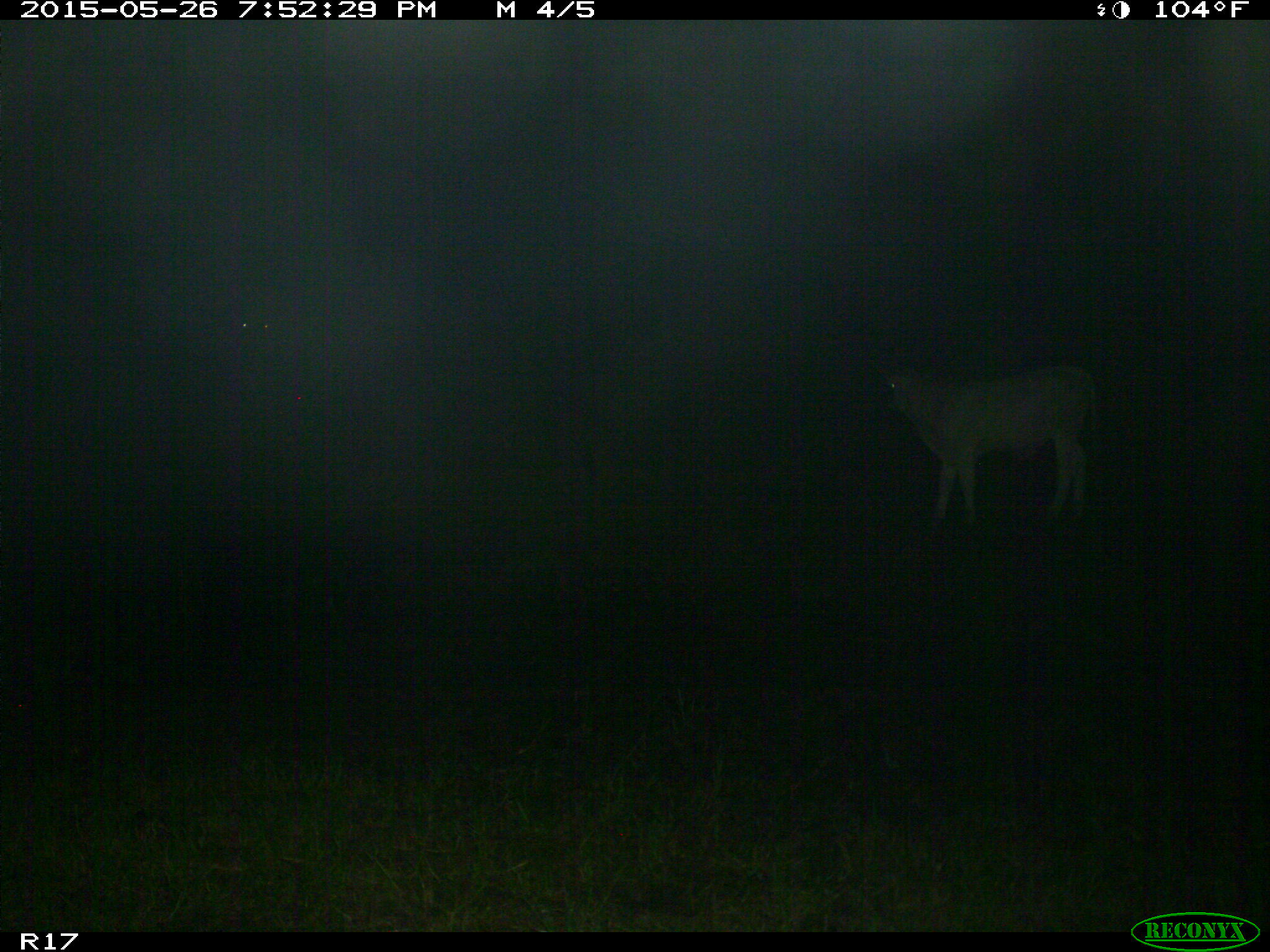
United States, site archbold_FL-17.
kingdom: Animalia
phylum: Chordata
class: Mammalia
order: Artiodactyla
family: Bovidae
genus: Bos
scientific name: Bos taurus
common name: domestic cow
Bos taurus (domestic cow).